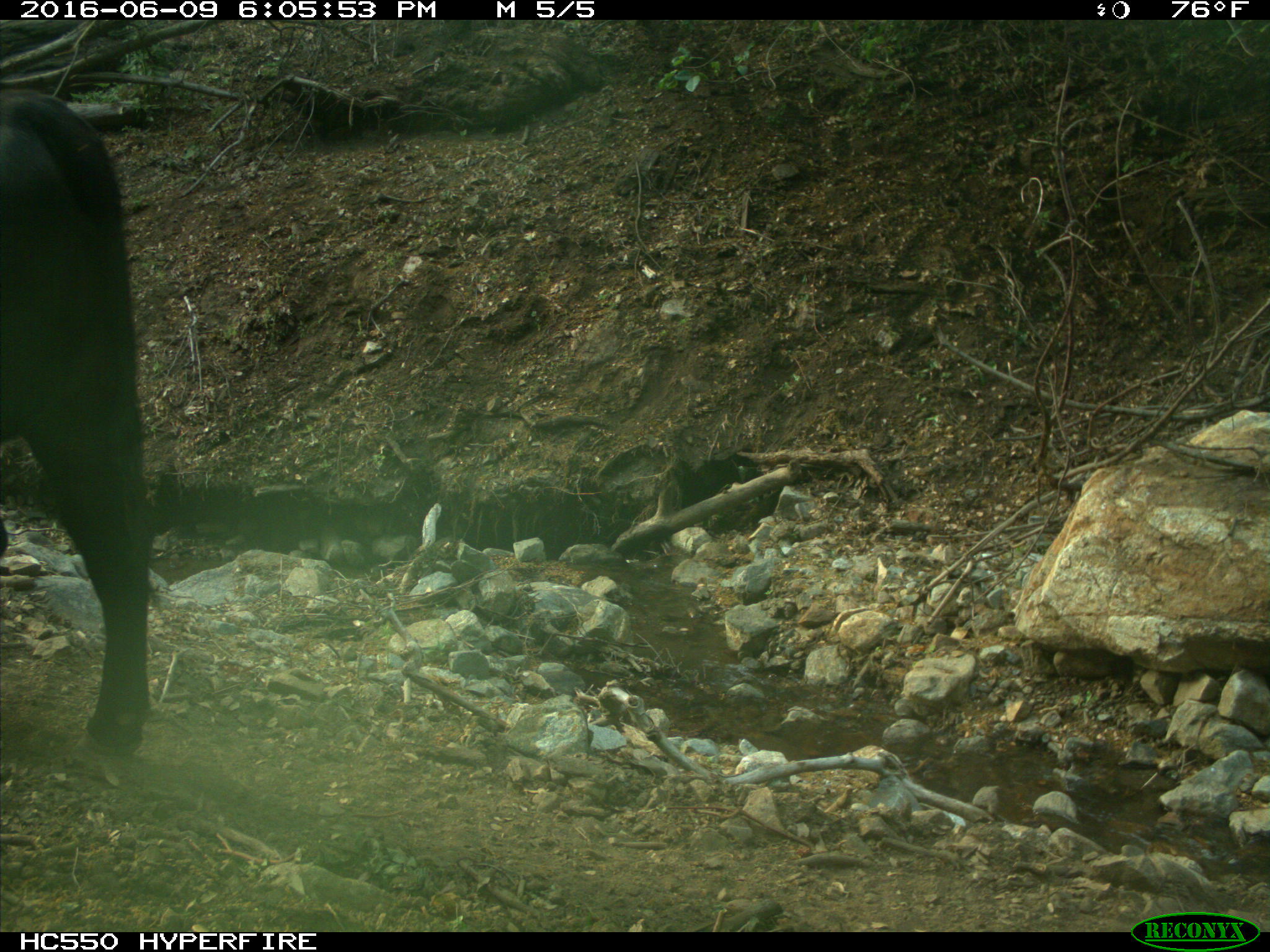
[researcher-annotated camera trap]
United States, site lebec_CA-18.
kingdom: Animalia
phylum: Chordata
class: Mammalia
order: Artiodactyla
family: Bovidae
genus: Bos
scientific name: Bos taurus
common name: domestic cow